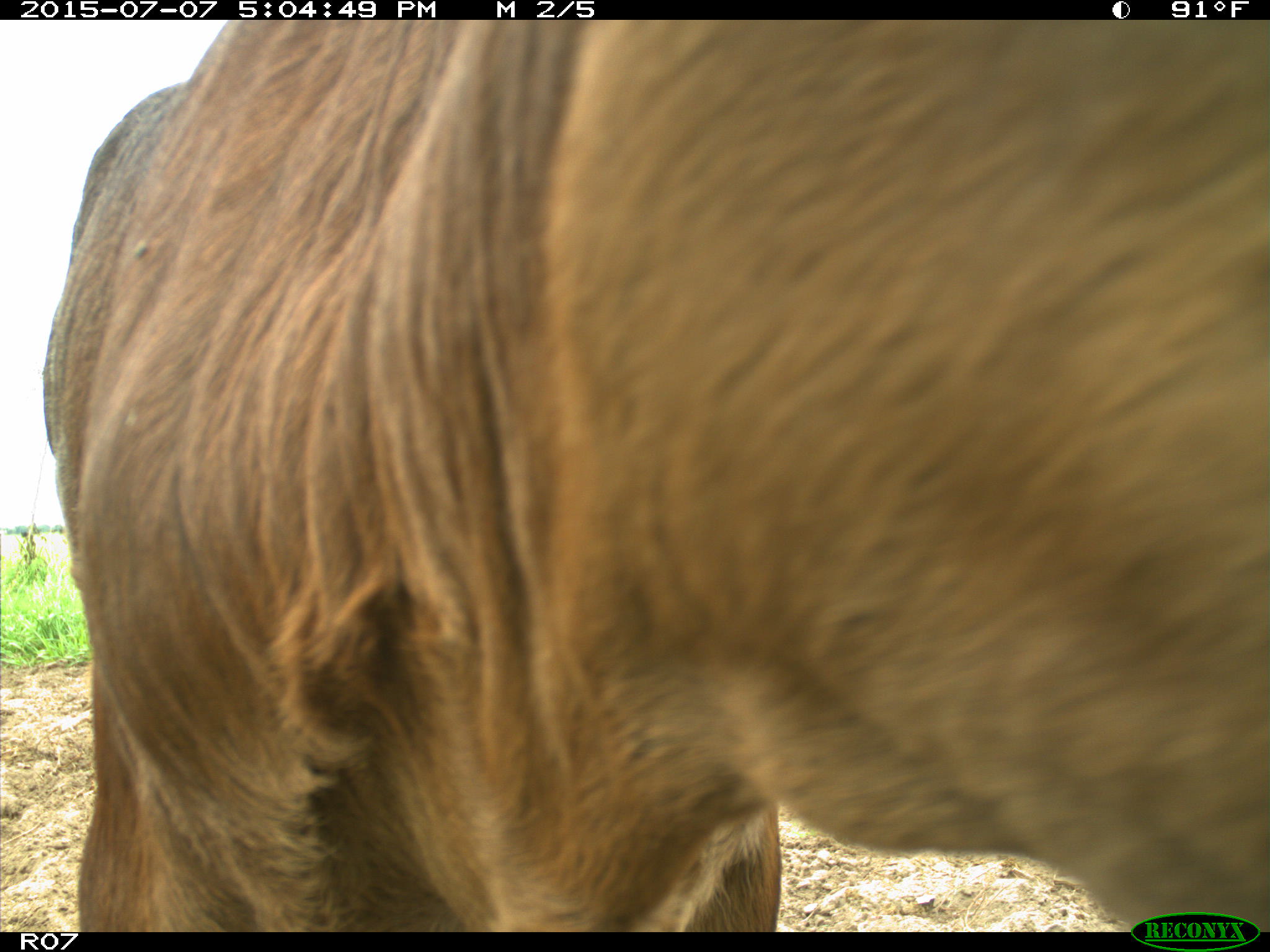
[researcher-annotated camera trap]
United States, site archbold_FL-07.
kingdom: Animalia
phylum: Chordata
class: Mammalia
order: Artiodactyla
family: Bovidae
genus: Bos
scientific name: Bos taurus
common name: domestic cow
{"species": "Bos taurus (domestic cow)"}